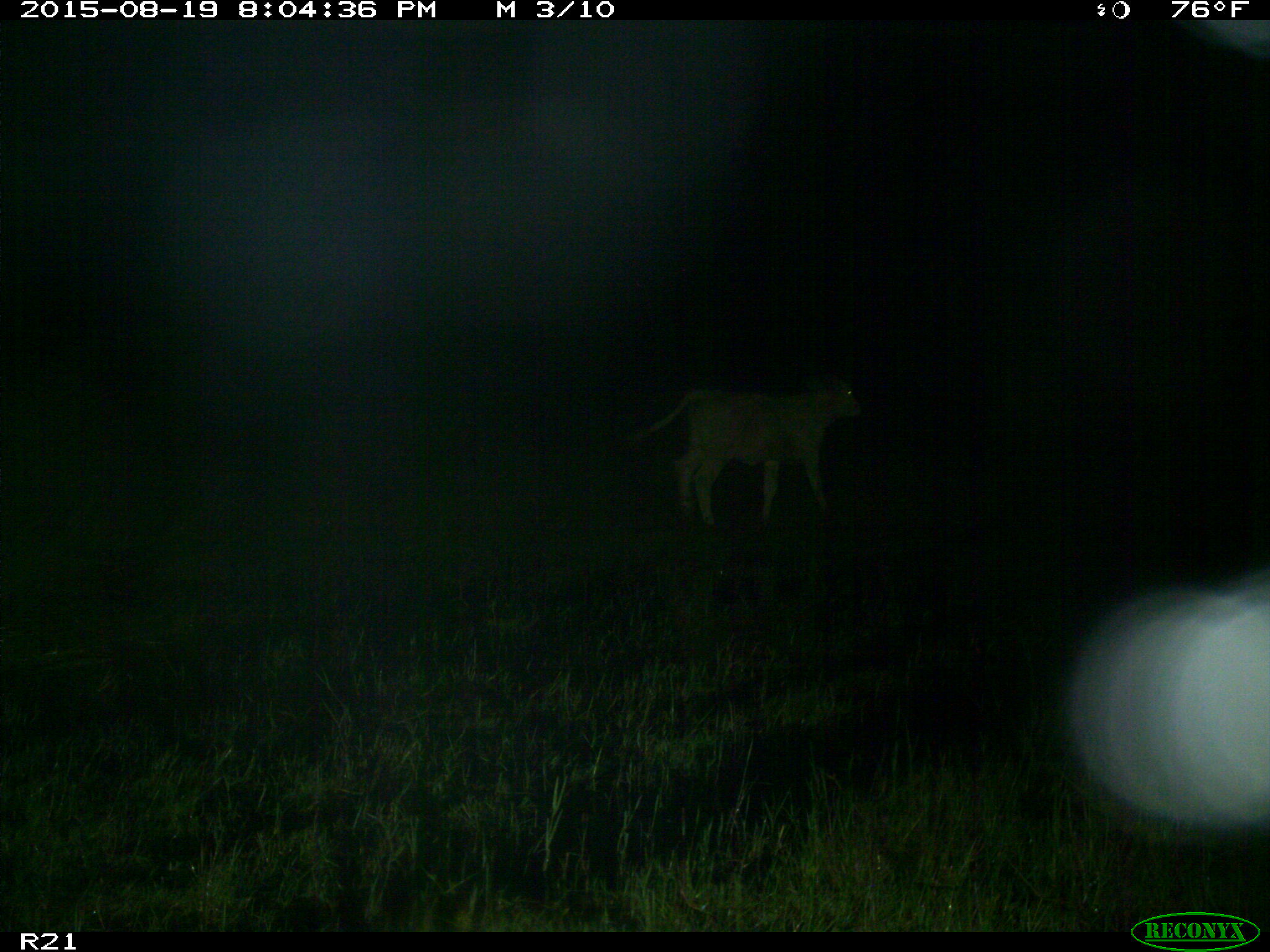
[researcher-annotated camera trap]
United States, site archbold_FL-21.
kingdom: Animalia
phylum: Chordata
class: Mammalia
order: Artiodactyla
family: Bovidae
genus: Bos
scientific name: Bos taurus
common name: domestic cow